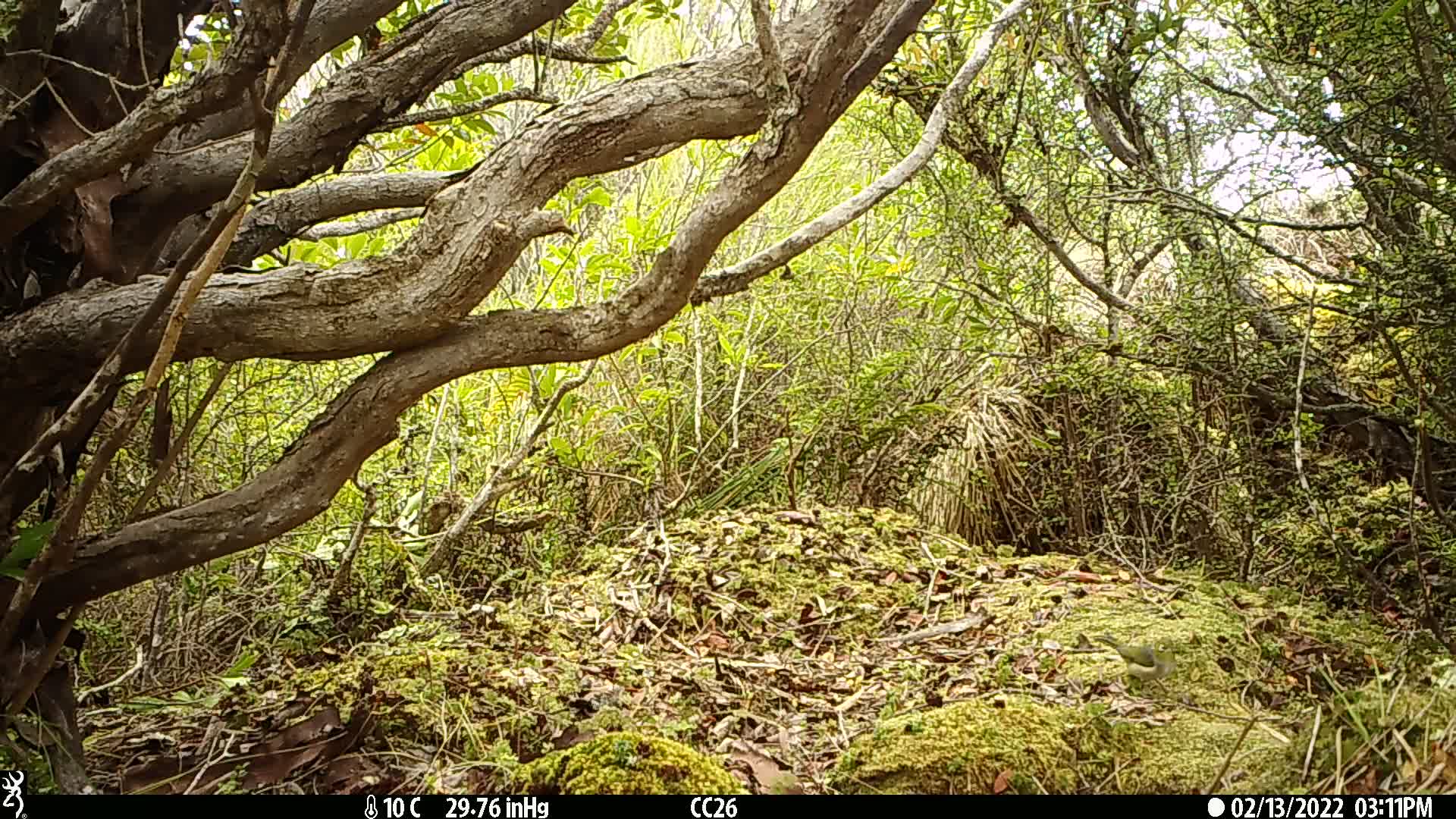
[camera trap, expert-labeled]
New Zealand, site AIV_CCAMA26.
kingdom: Animalia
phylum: Chordata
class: Aves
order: Passeriformes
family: Zosteropidae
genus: Zosterops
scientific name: Zosterops lateralis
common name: silvereye